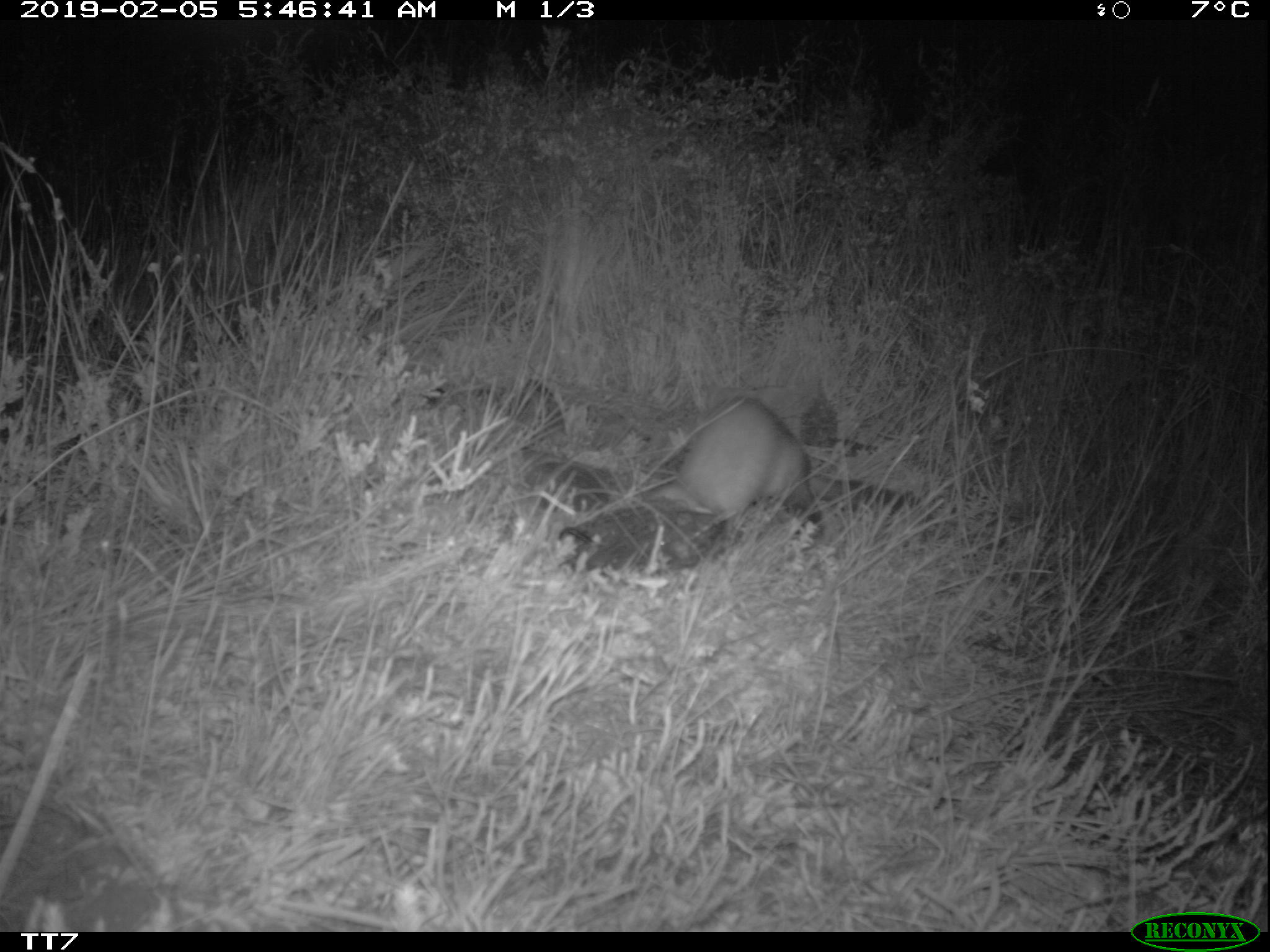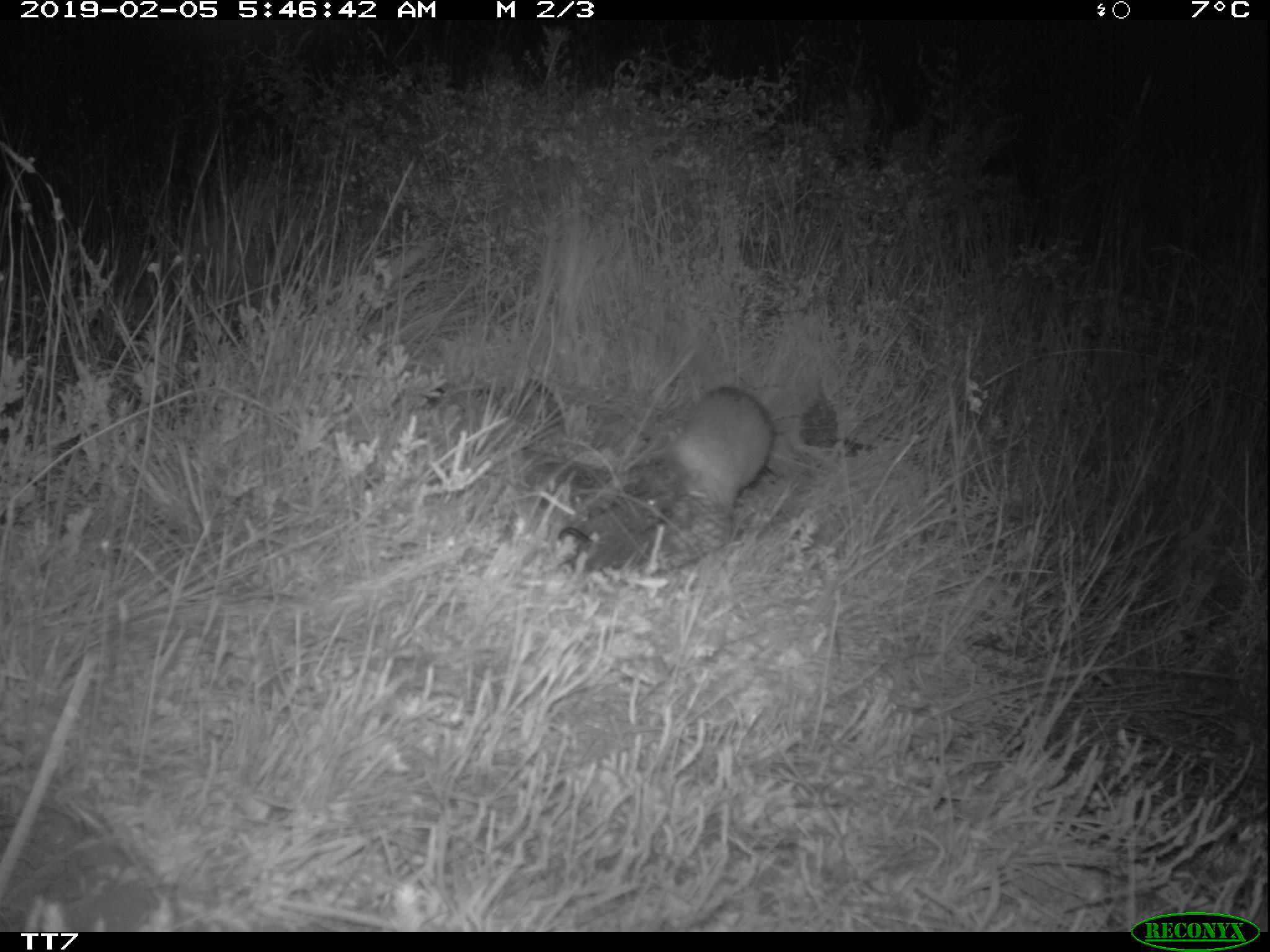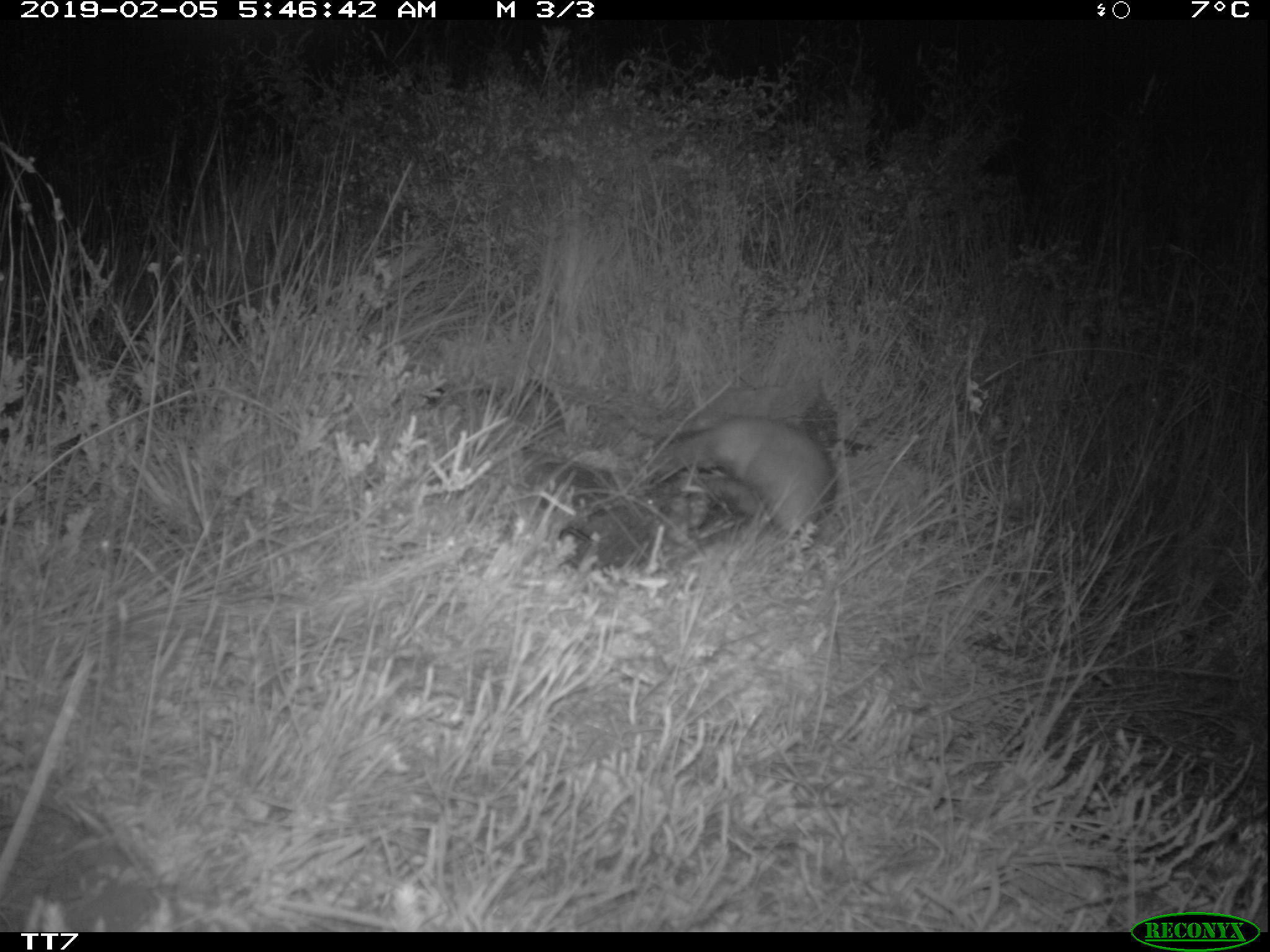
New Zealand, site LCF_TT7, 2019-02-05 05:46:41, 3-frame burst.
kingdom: Animalia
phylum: Chordata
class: Mammalia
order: Carnivora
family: Mustelidae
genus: Mustela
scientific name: Mustela furo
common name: ferret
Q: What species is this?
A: Ferret (Mustela furo).